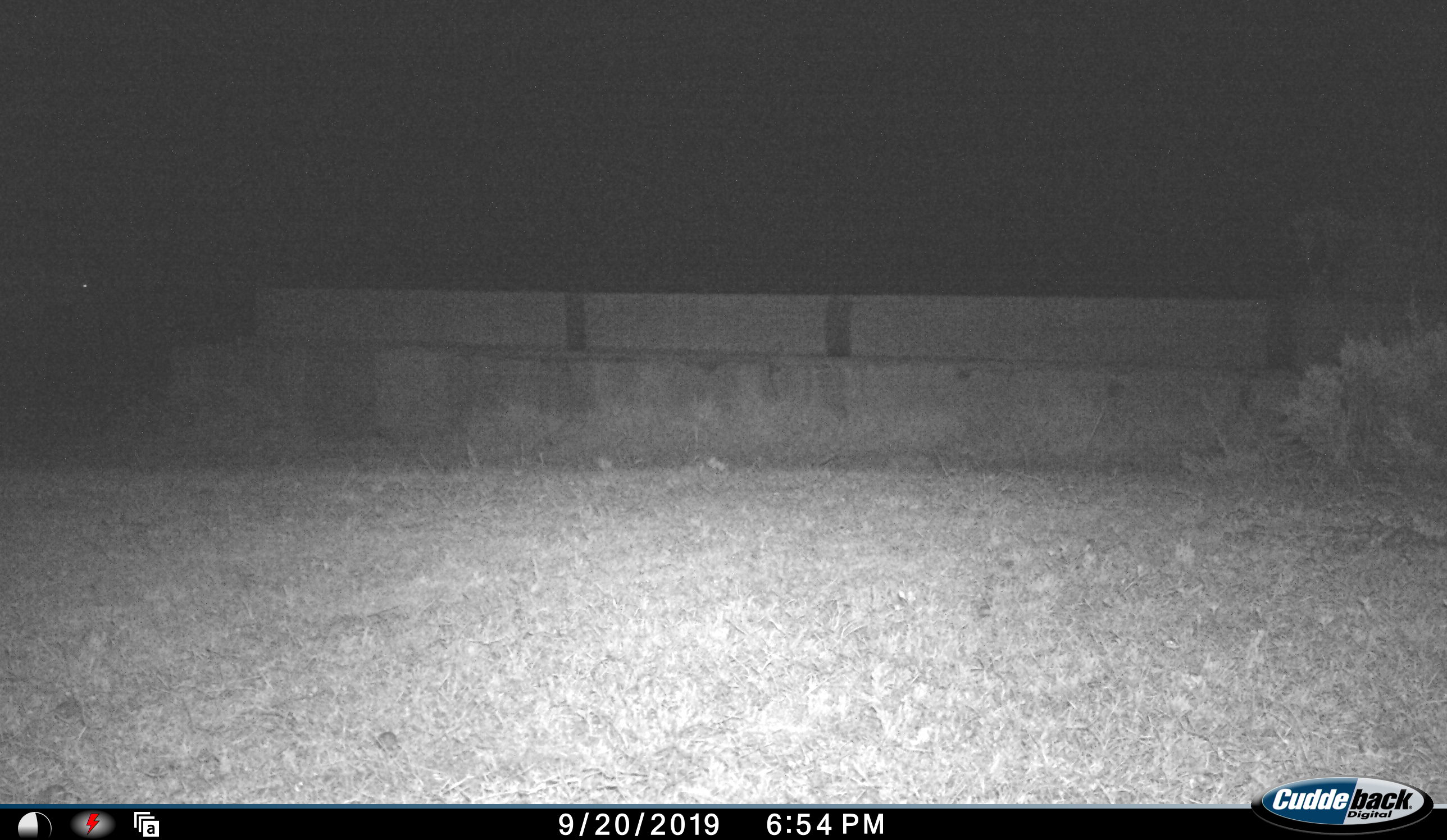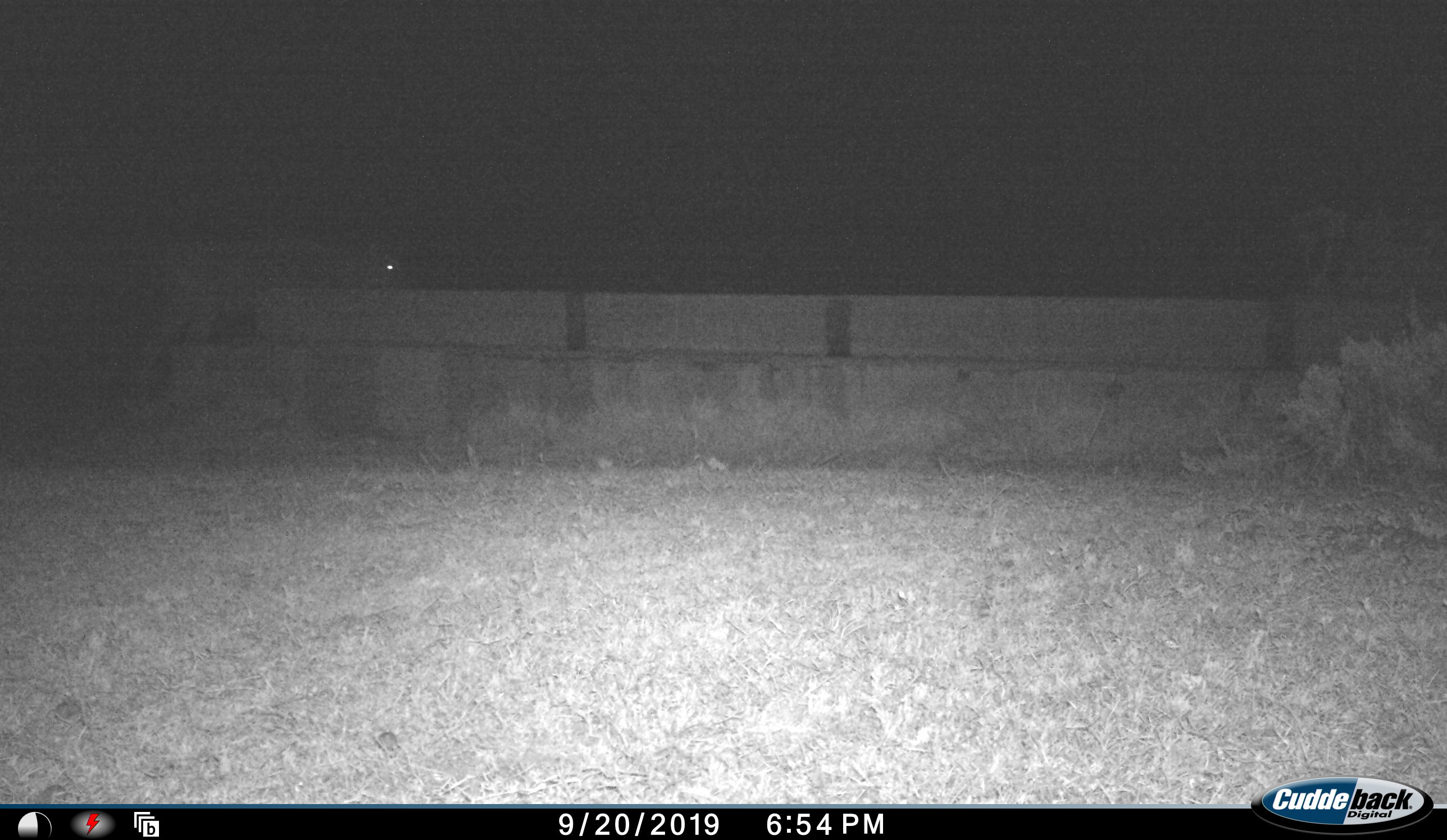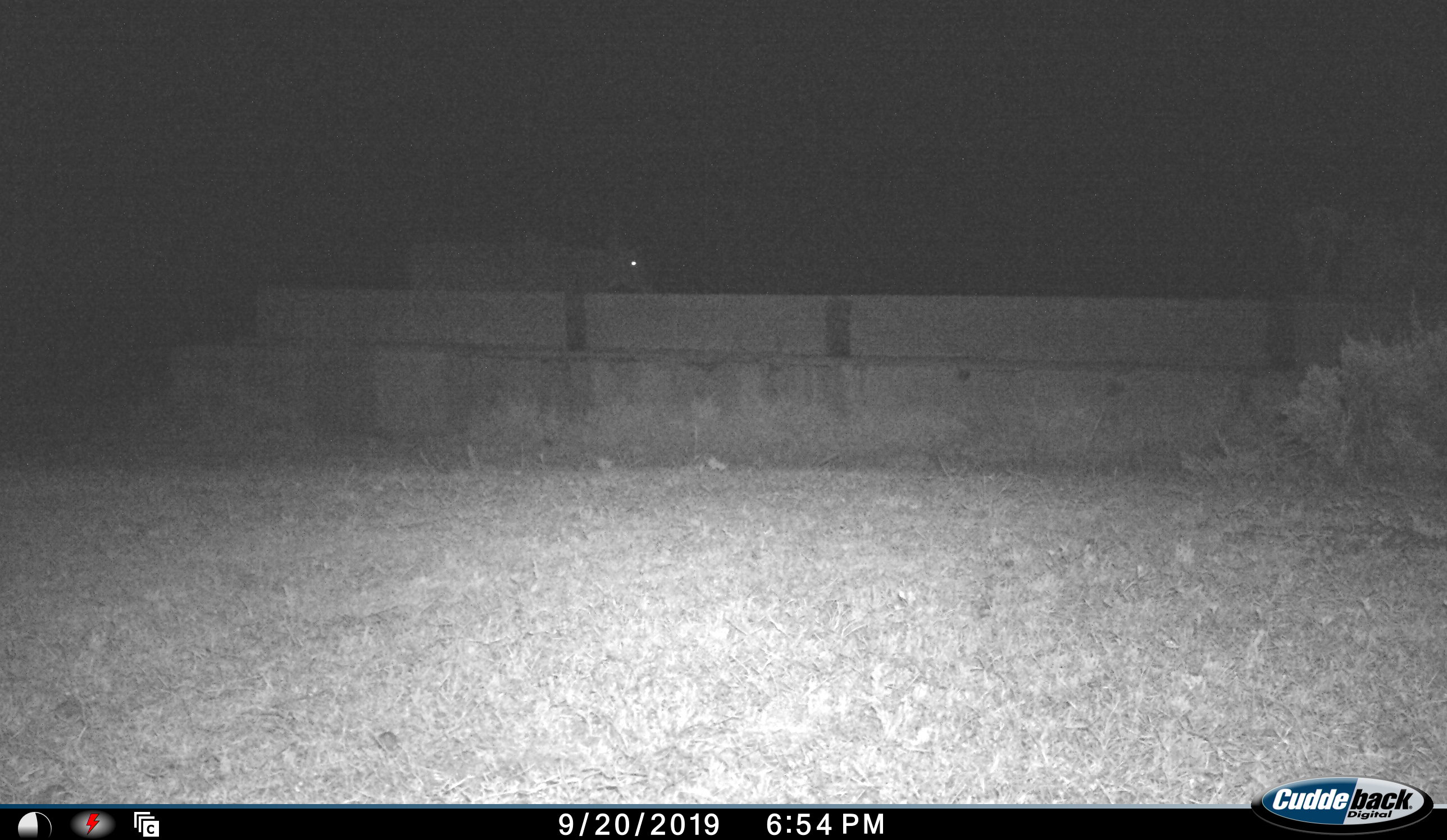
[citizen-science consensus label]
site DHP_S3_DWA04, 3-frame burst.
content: unidentified animal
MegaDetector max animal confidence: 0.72